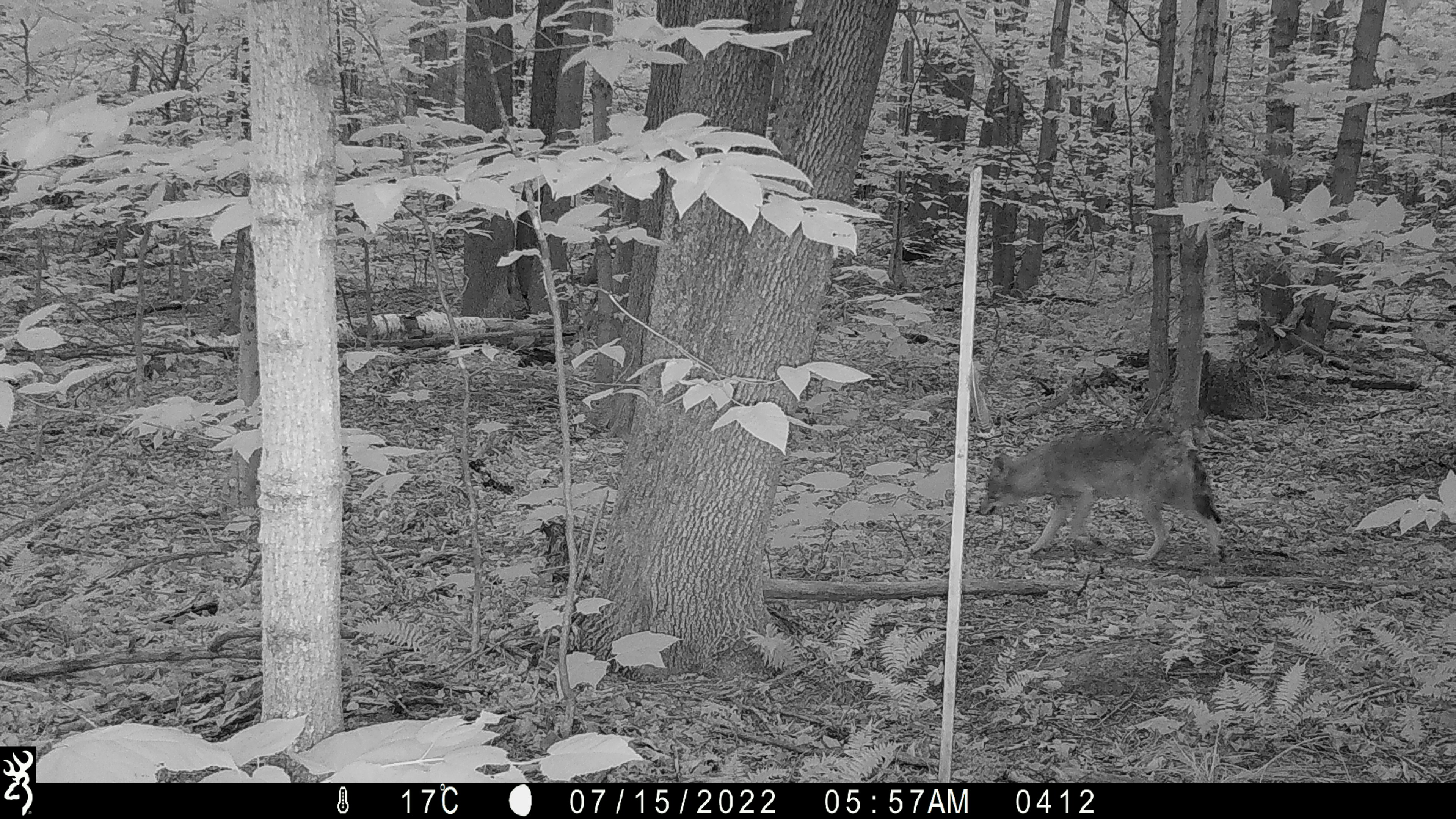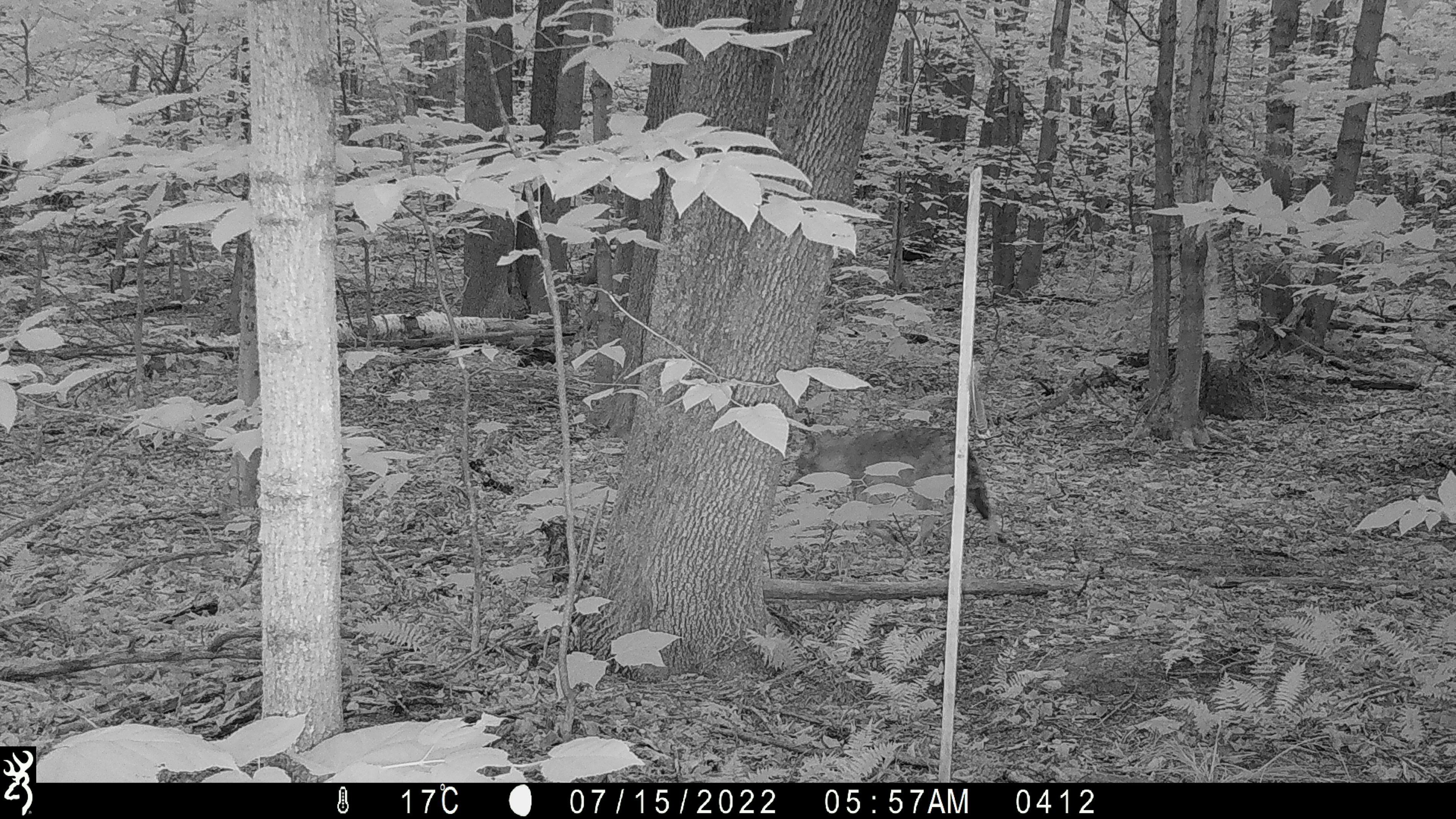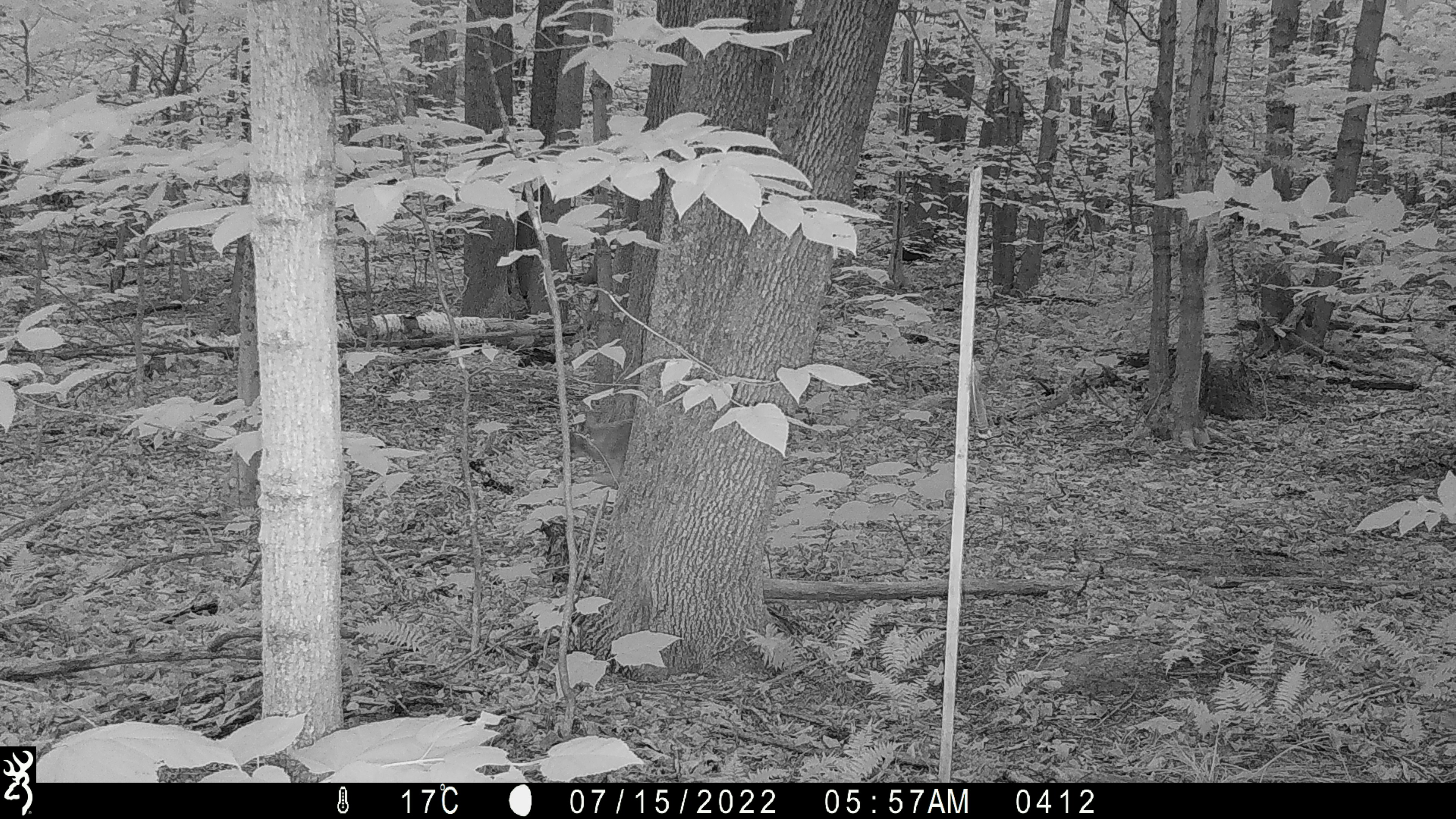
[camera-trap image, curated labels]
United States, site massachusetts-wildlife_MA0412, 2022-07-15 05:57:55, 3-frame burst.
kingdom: Animalia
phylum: Chordata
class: Mammalia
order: Carnivora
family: Canidae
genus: Canis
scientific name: Canis latrans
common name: coyote